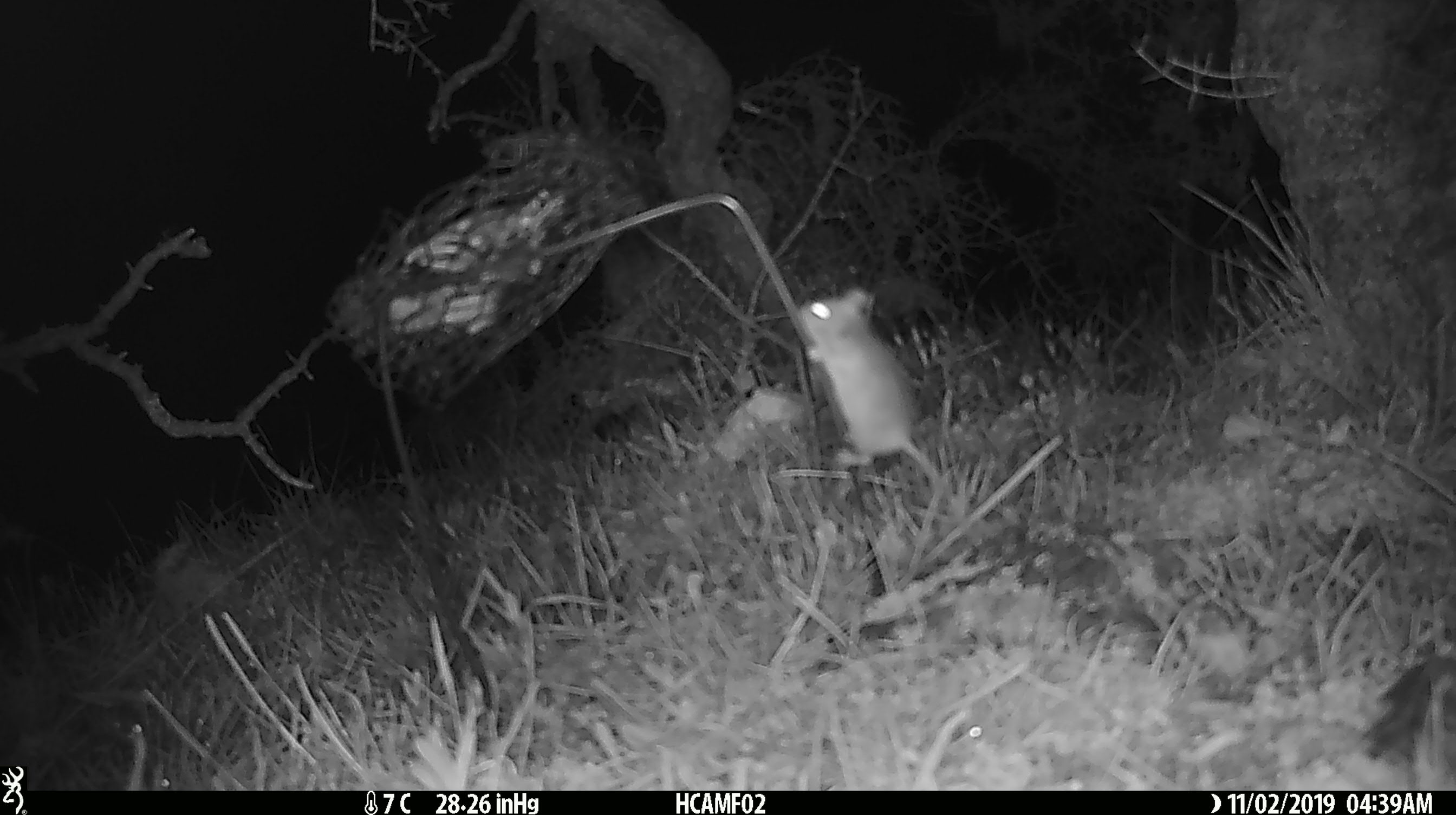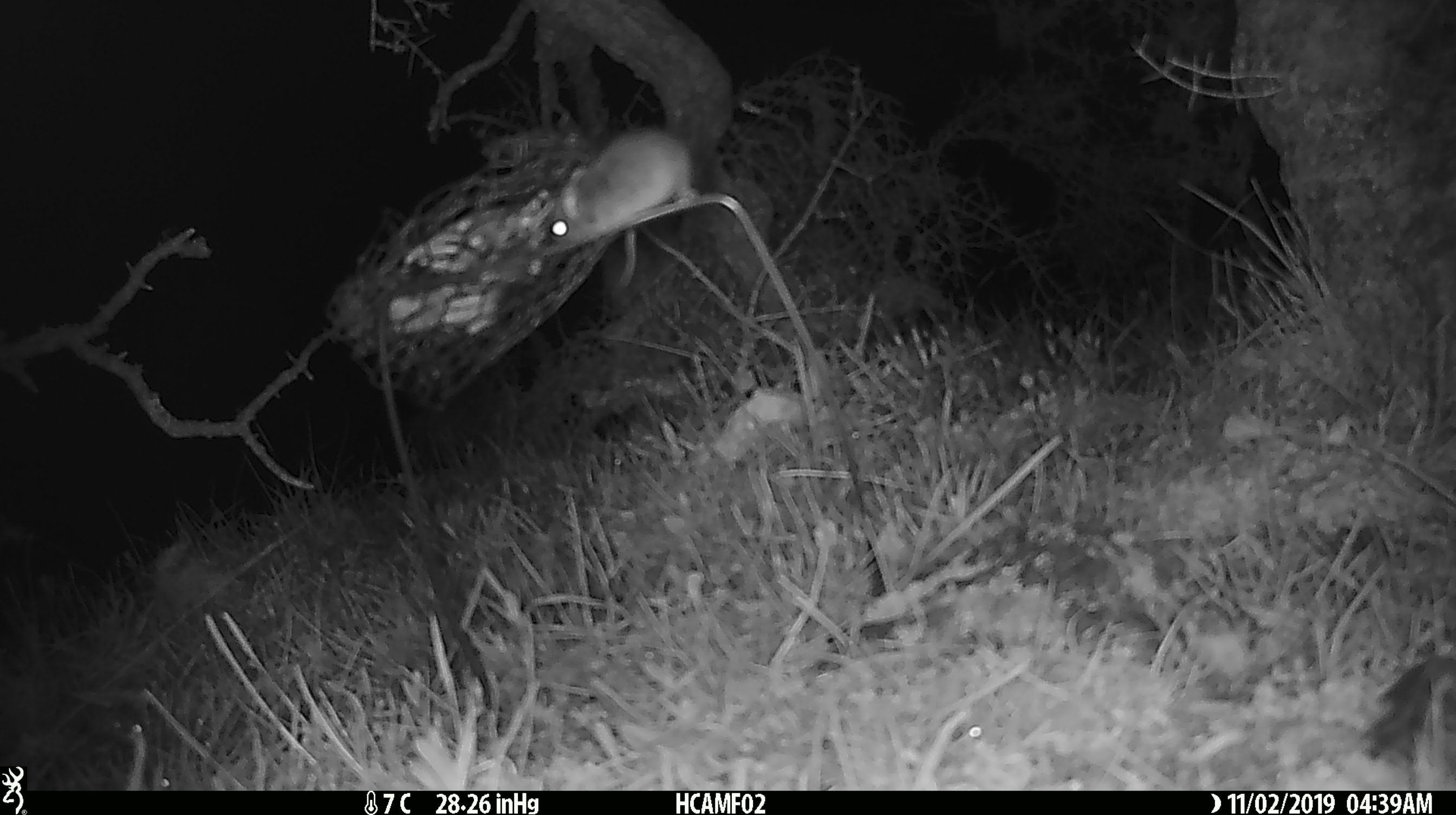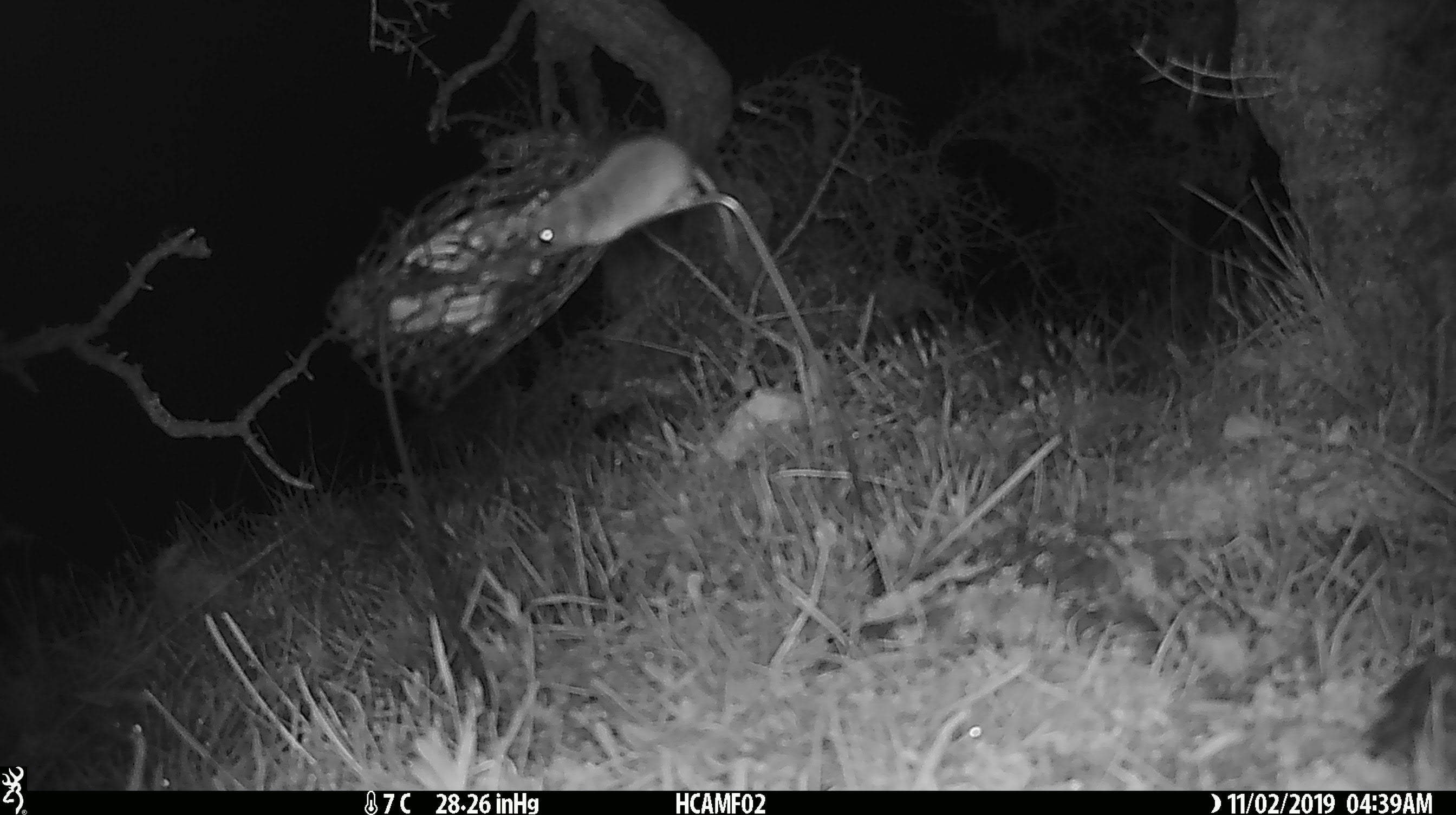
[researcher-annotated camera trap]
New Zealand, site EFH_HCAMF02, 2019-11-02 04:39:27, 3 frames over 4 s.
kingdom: Animalia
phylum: Chordata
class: Mammalia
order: Rodentia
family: Muridae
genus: Mus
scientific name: Mus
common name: mouse